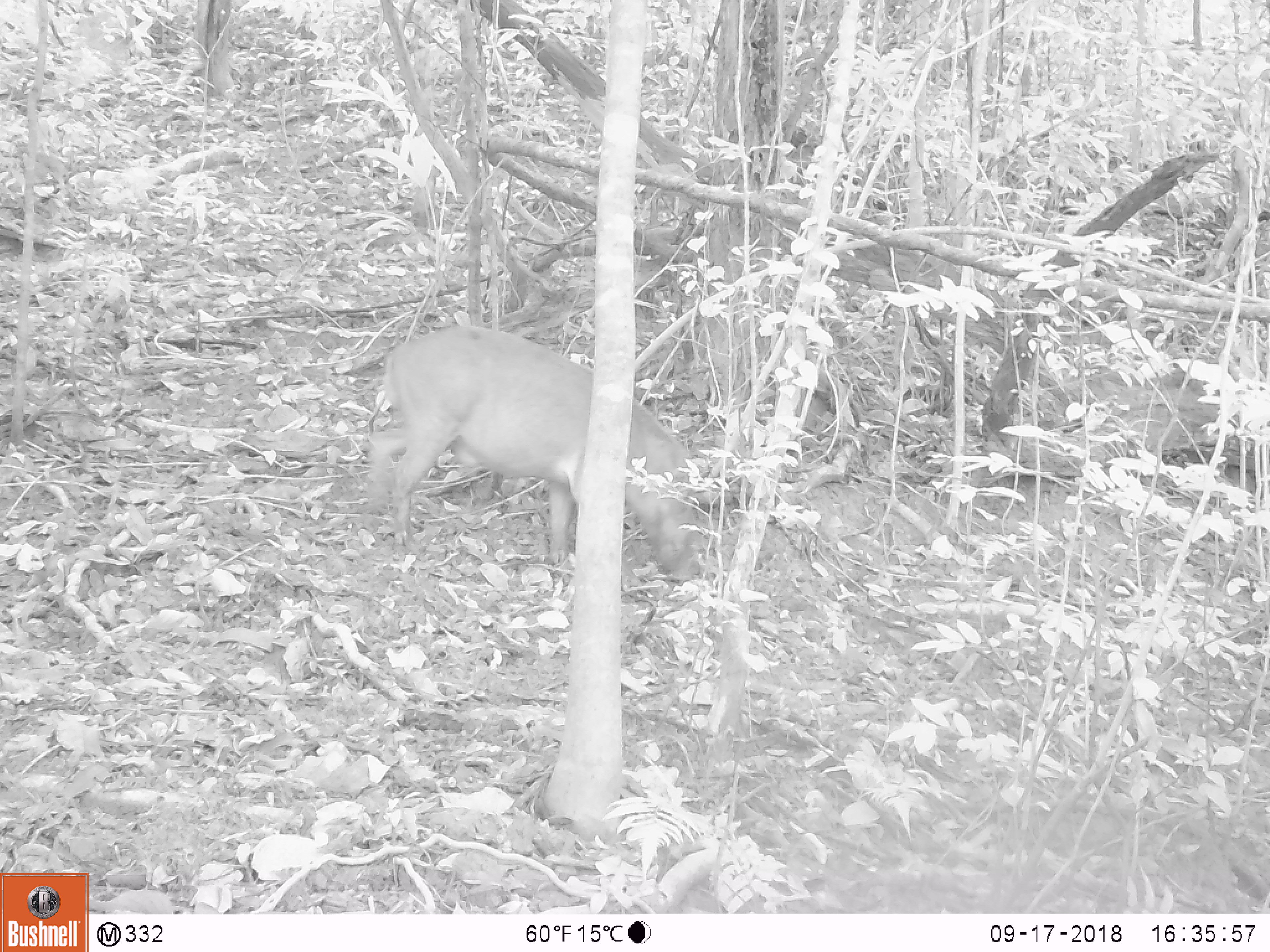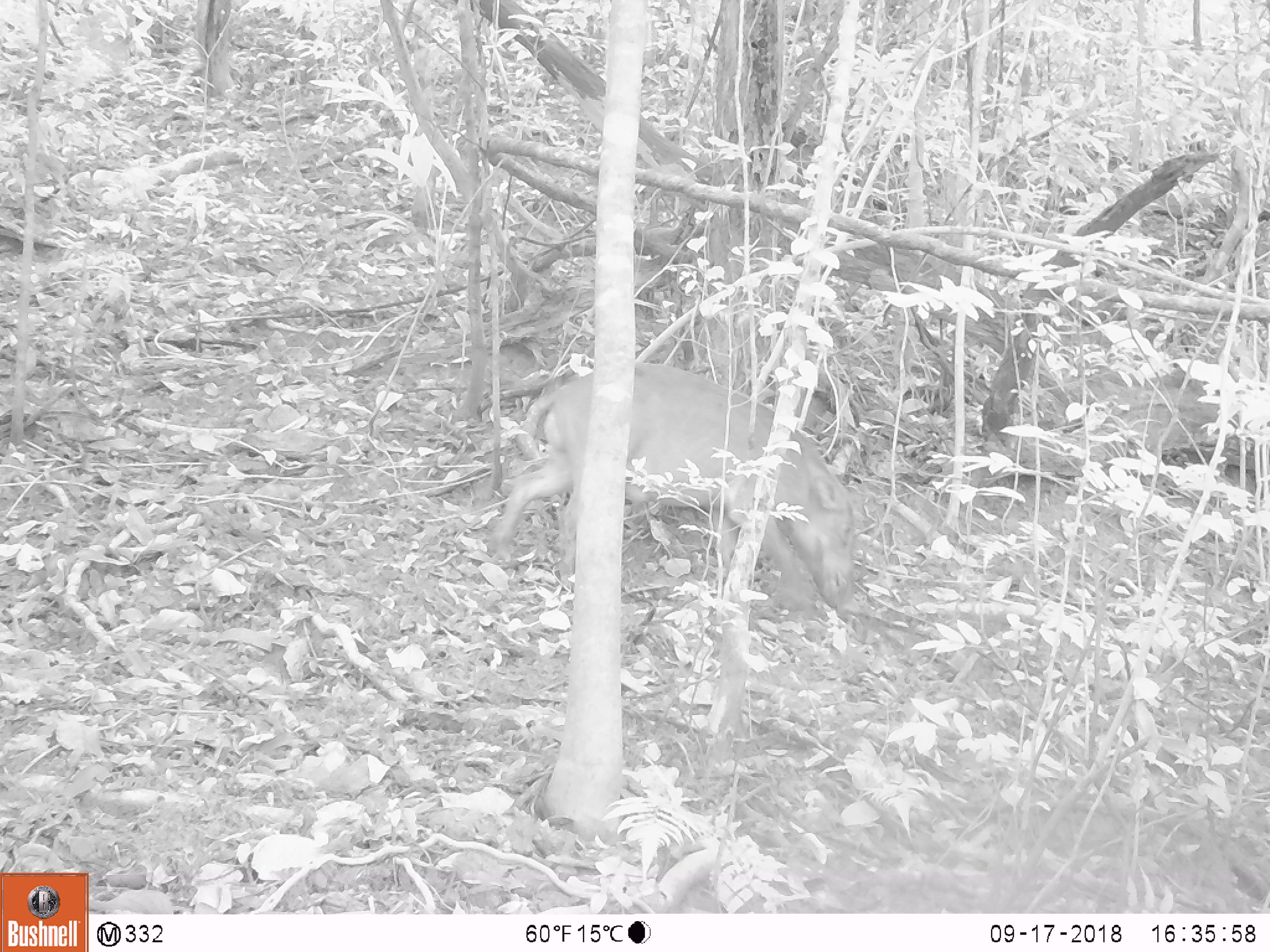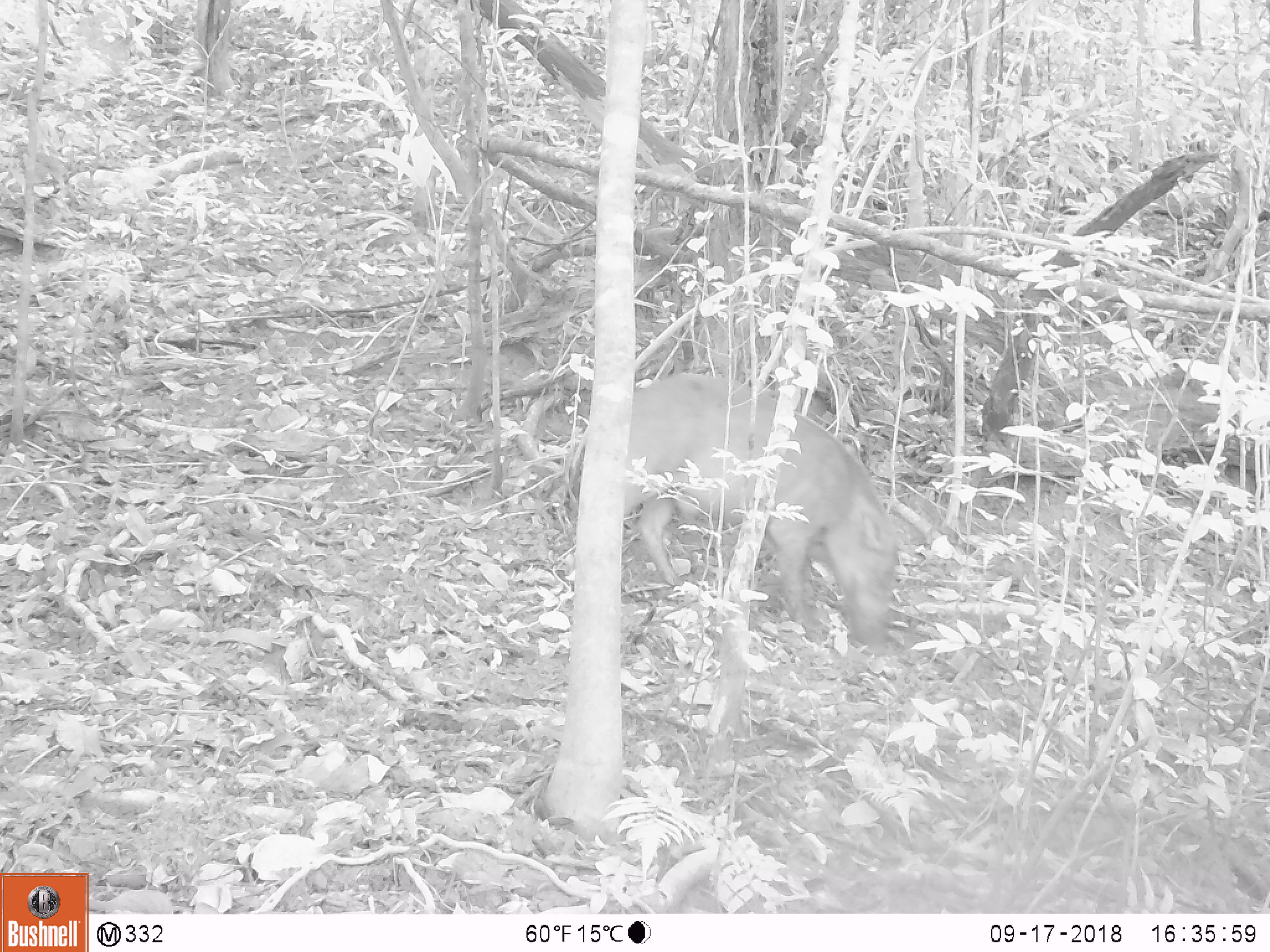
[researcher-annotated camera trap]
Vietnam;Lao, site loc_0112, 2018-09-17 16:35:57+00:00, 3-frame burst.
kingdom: Animalia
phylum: Chordata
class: Mammalia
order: Artiodactyla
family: Suidae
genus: Sus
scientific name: Sus scrofa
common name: eurasian wild pig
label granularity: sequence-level